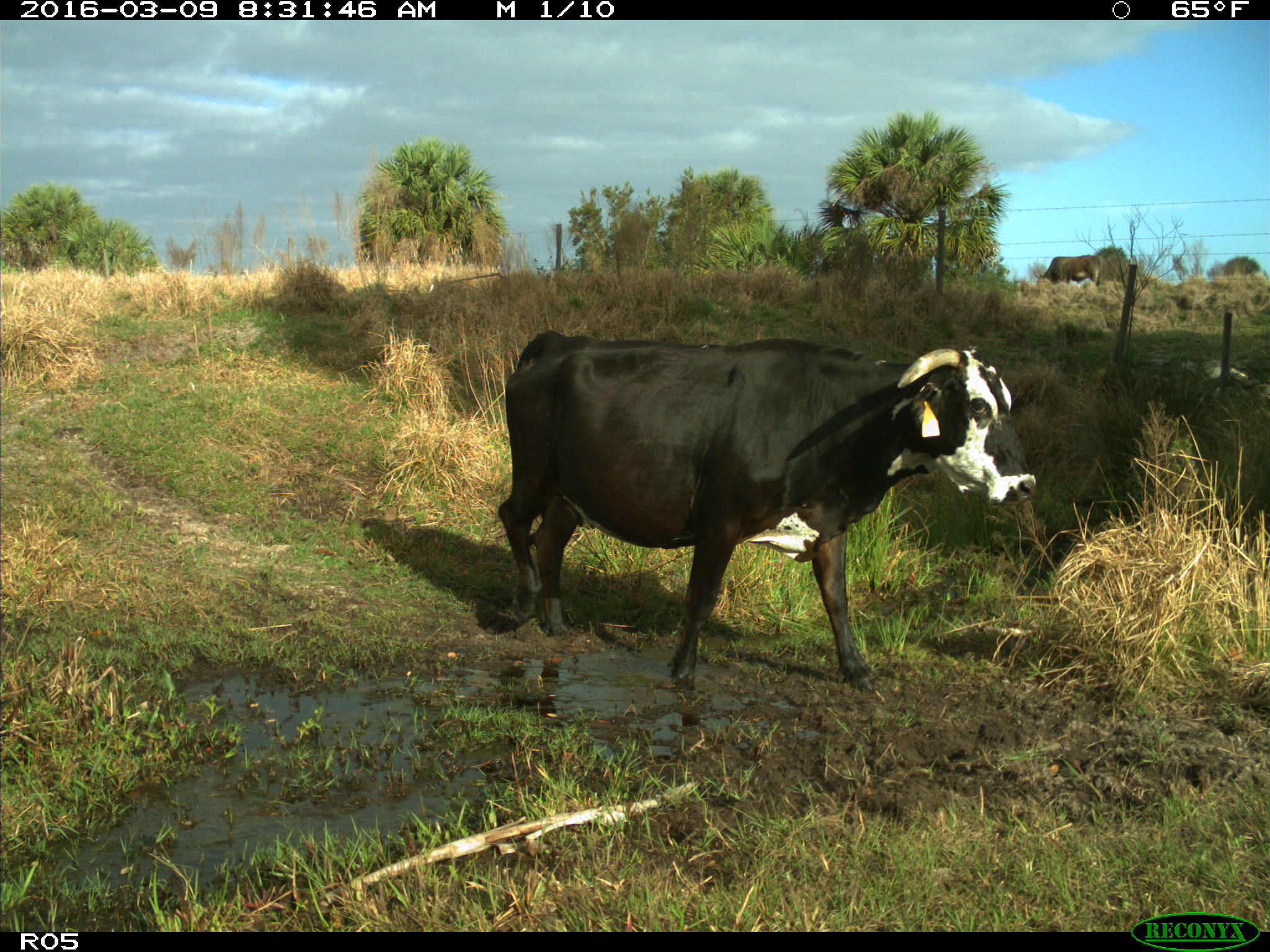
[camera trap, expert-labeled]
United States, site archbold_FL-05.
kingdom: Animalia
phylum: Chordata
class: Mammalia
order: Artiodactyla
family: Bovidae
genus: Bos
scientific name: Bos taurus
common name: domestic cow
Bos taurus (domestic cow).